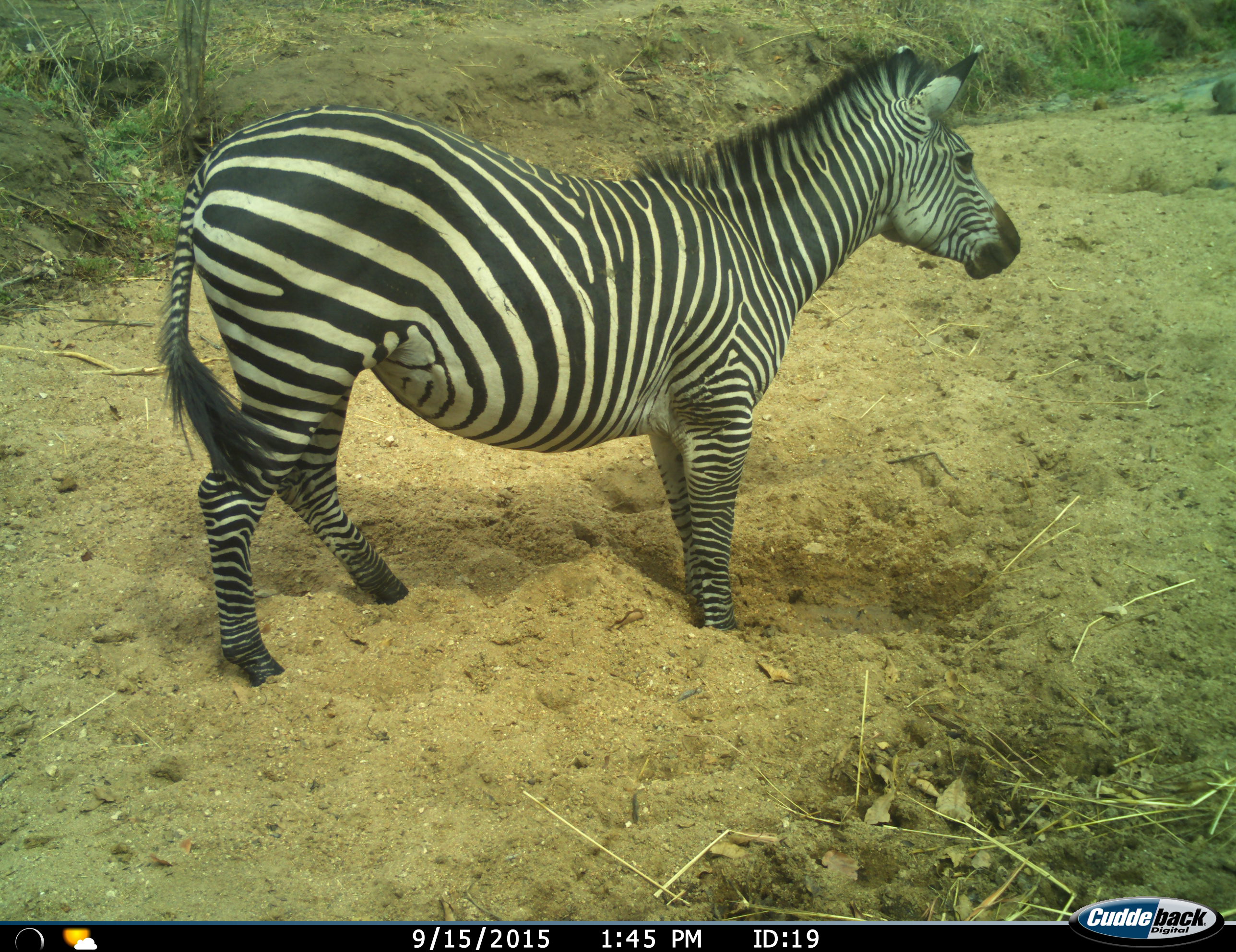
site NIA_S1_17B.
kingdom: Animalia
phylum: Chordata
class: Mammalia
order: Perissodactyla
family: Equidae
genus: Equus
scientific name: Equus quagga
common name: plains zebra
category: zebraplains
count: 1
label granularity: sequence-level